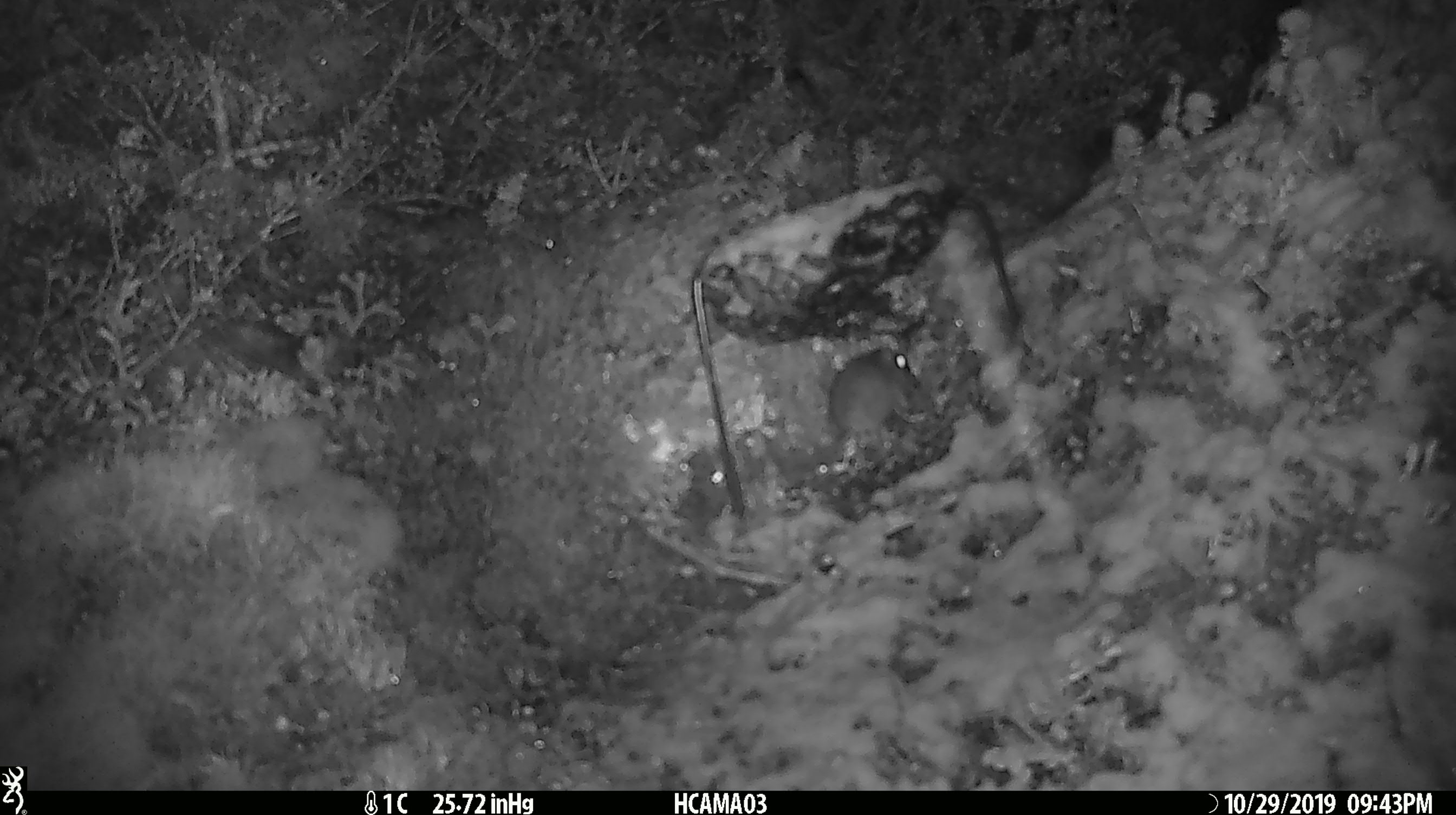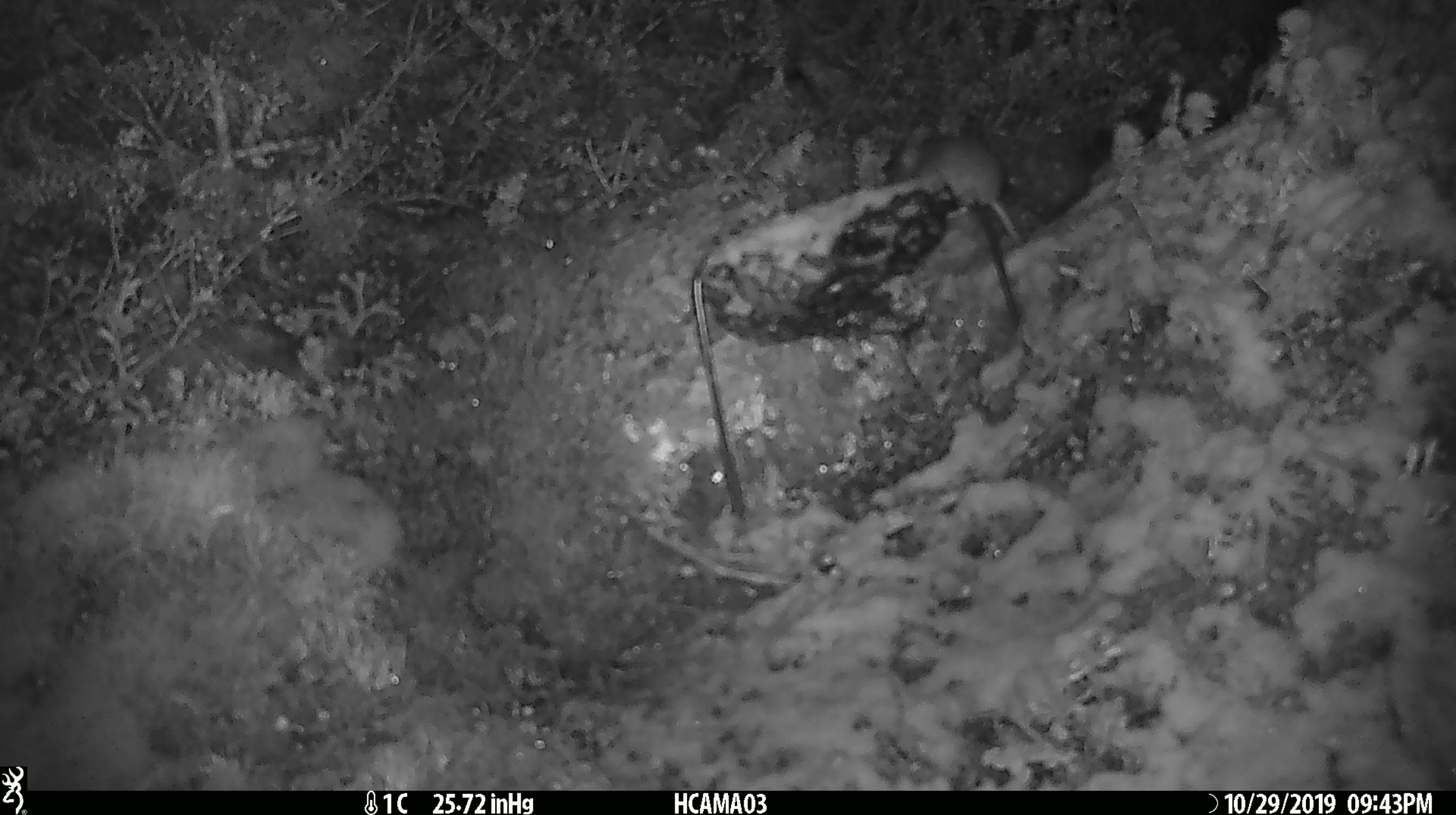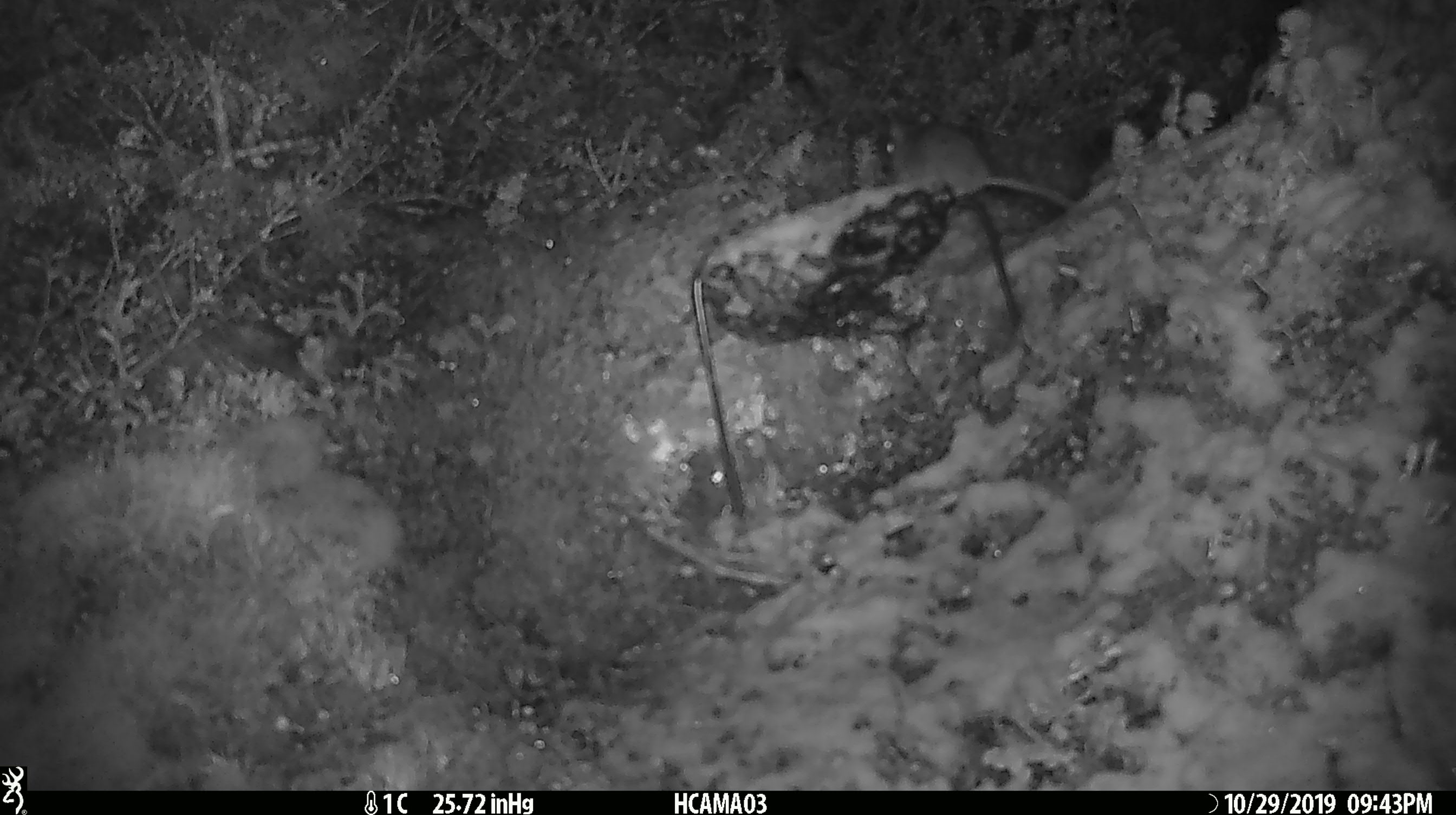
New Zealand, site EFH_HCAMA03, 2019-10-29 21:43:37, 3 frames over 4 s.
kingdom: Animalia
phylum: Chordata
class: Mammalia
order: Rodentia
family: Muridae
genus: Mus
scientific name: Mus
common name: mouse